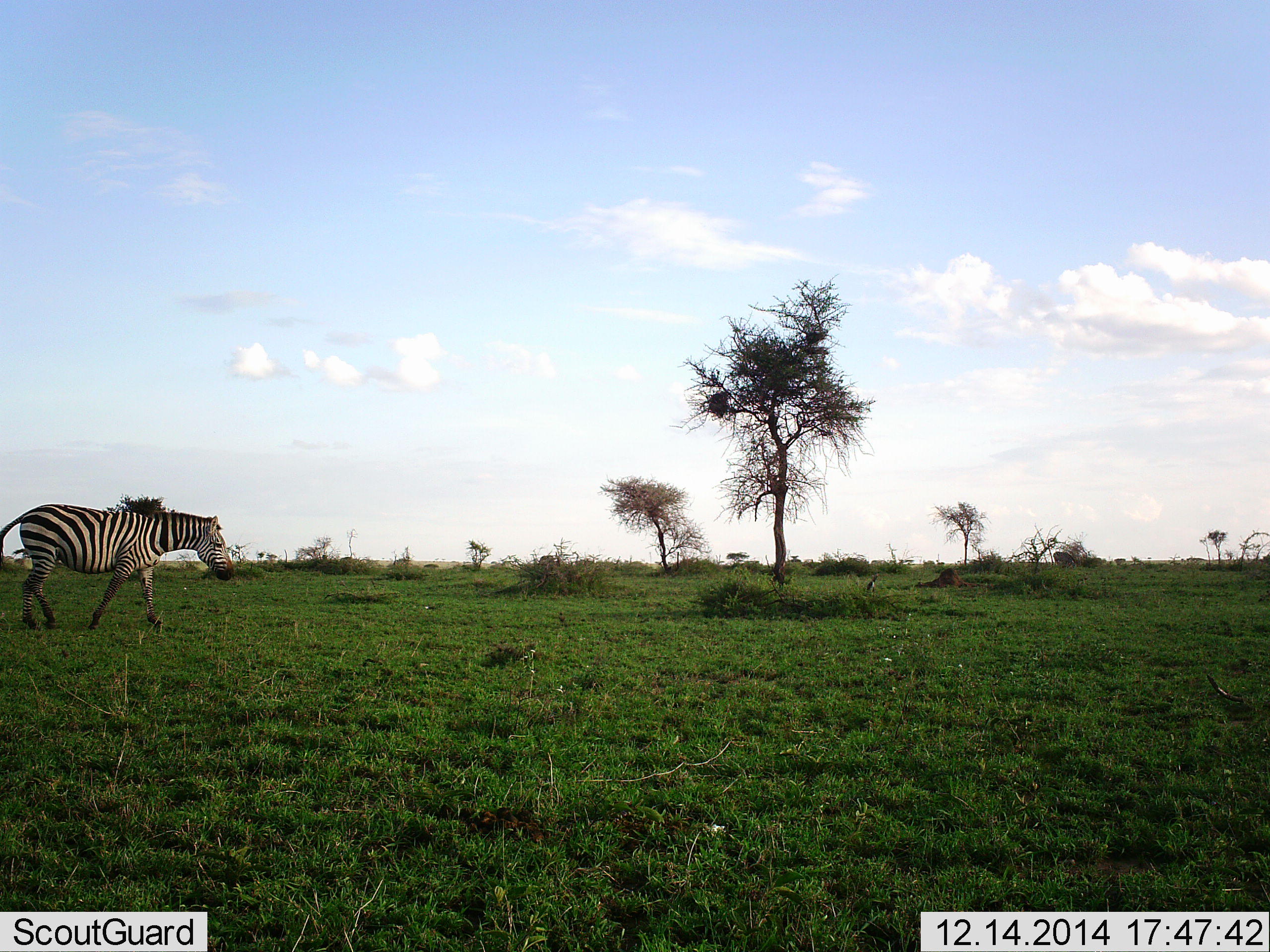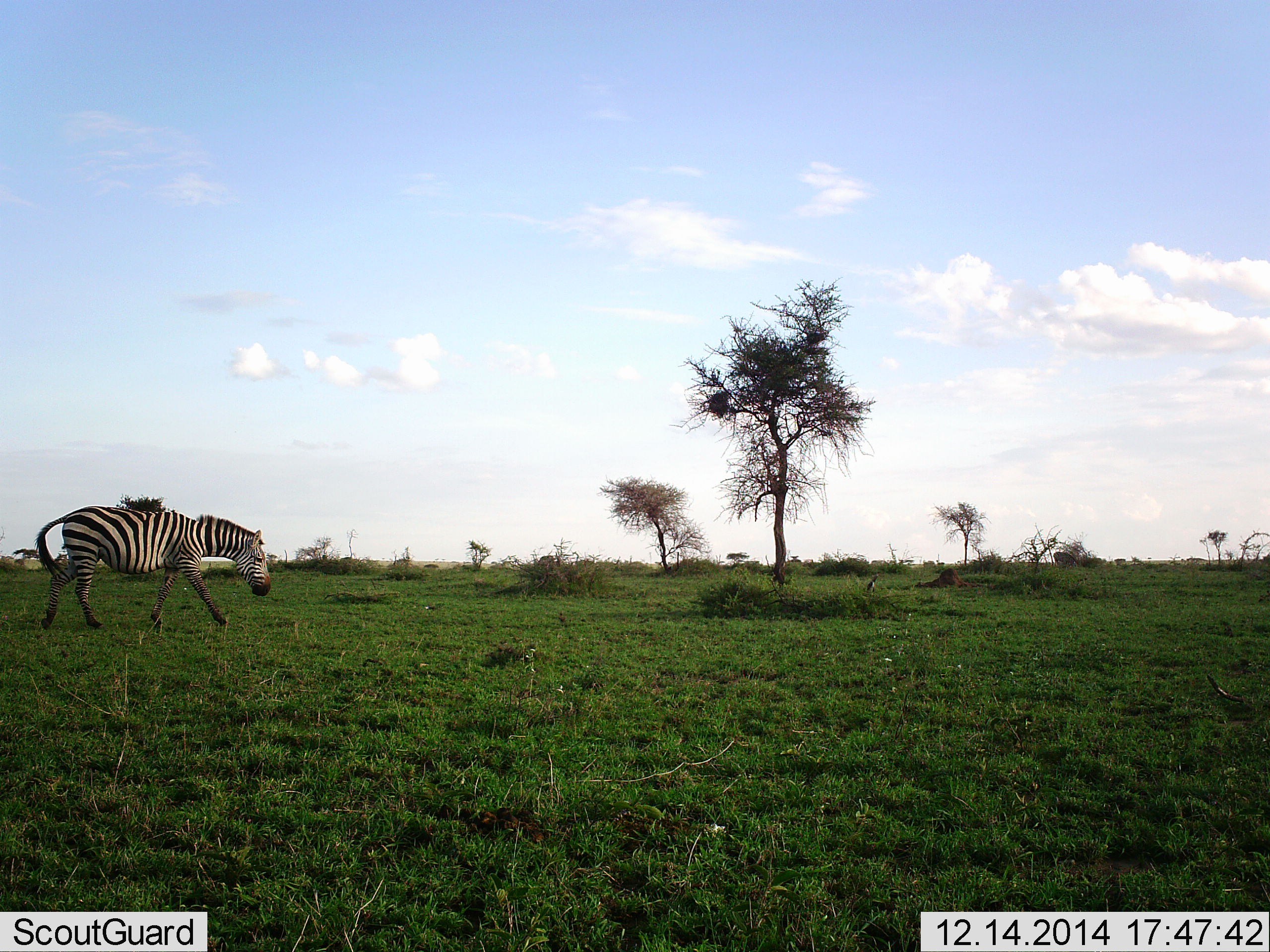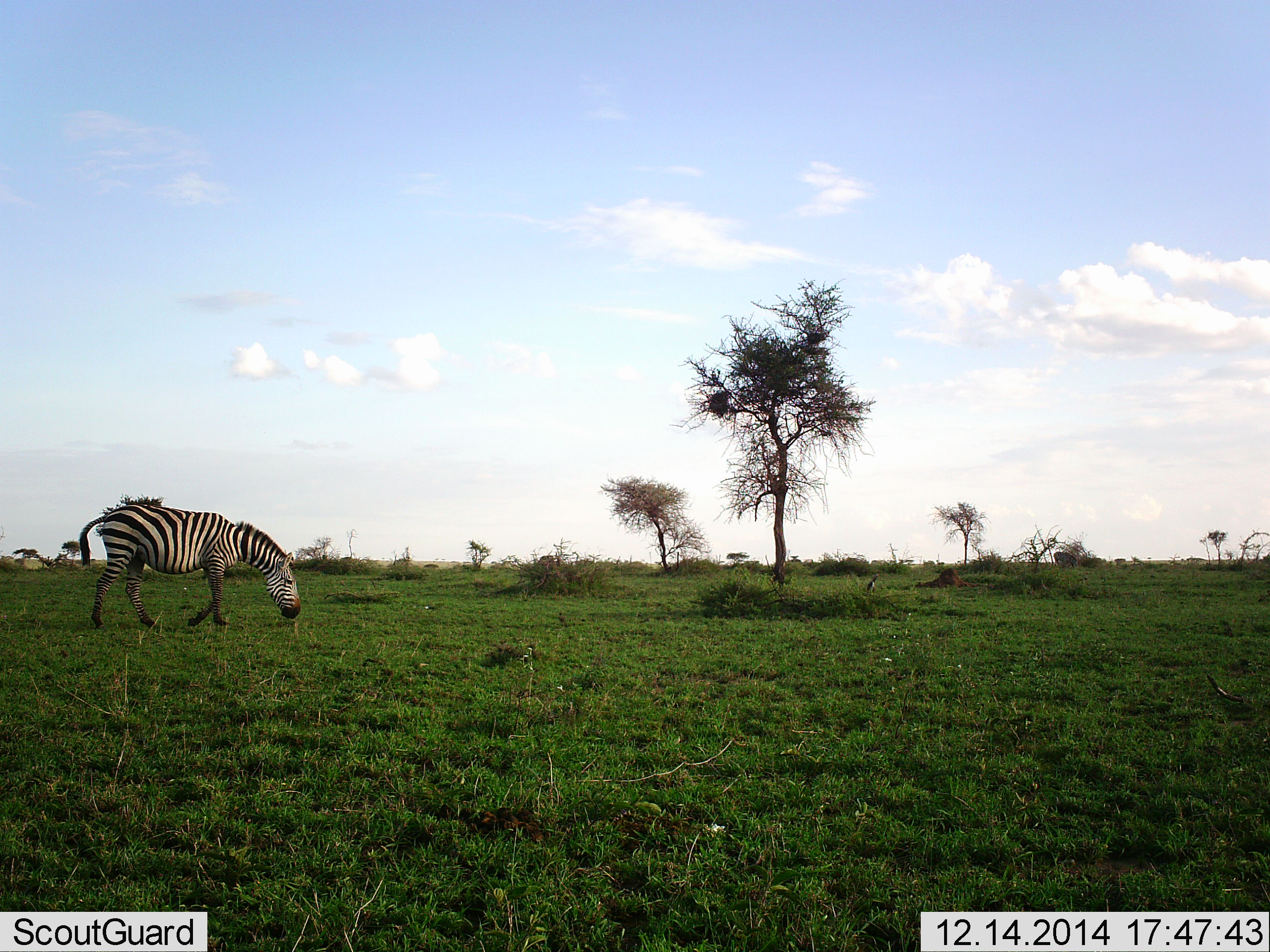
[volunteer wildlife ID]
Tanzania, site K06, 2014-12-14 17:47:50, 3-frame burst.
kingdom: Animalia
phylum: Chordata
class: Mammalia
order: Perissodactyla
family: Equidae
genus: Equus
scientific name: Equus quagga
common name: plains zebra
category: zebra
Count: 1.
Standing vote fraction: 0%.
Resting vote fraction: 0%.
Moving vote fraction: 80%.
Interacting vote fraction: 0%.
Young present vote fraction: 0%.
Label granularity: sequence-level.